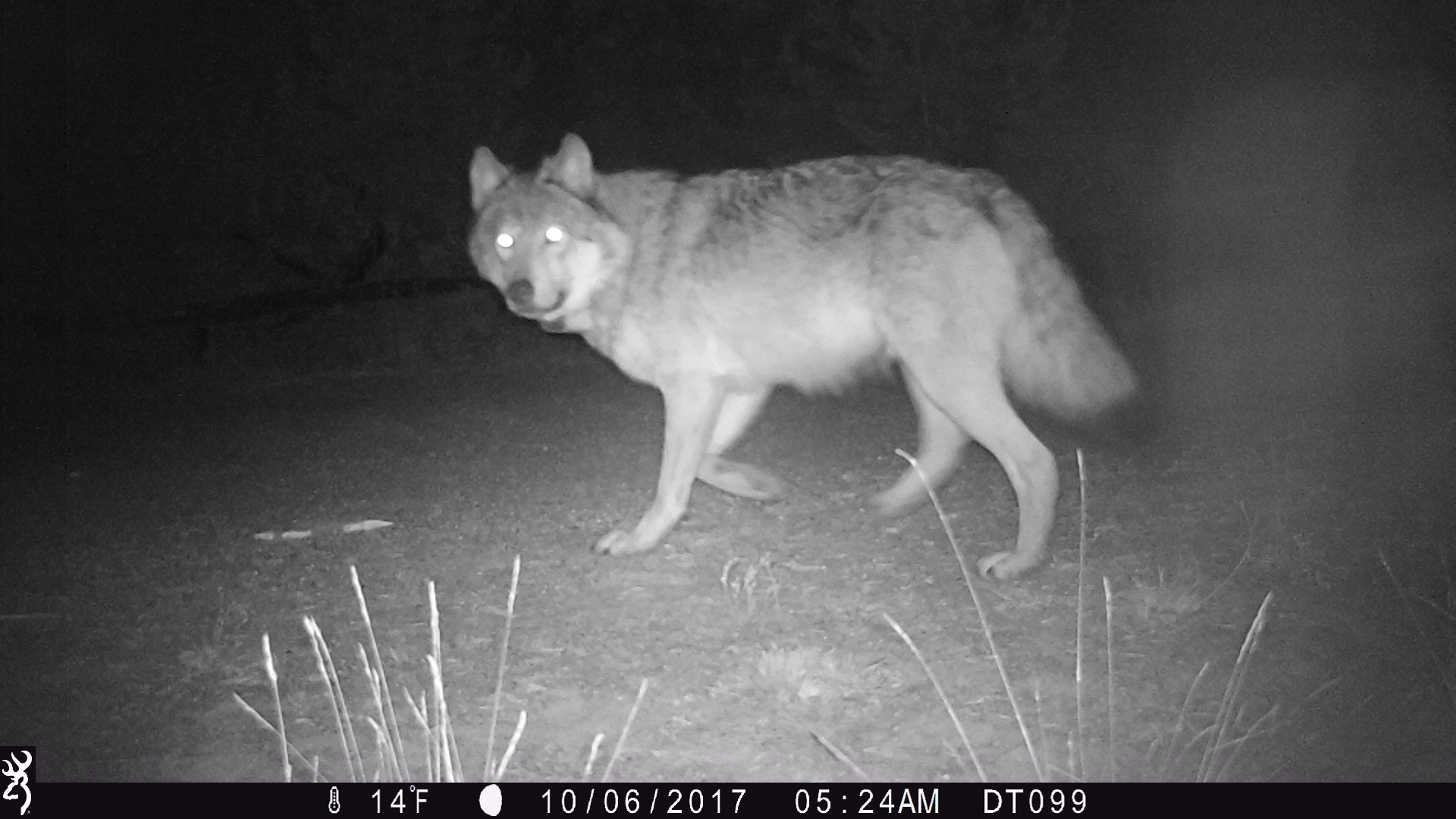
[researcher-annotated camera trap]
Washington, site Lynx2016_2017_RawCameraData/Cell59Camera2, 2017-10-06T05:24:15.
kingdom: Animalia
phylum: Chordata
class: Mammalia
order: Carnivora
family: Canidae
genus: Canis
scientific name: Canis lupus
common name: gray wolf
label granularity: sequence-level